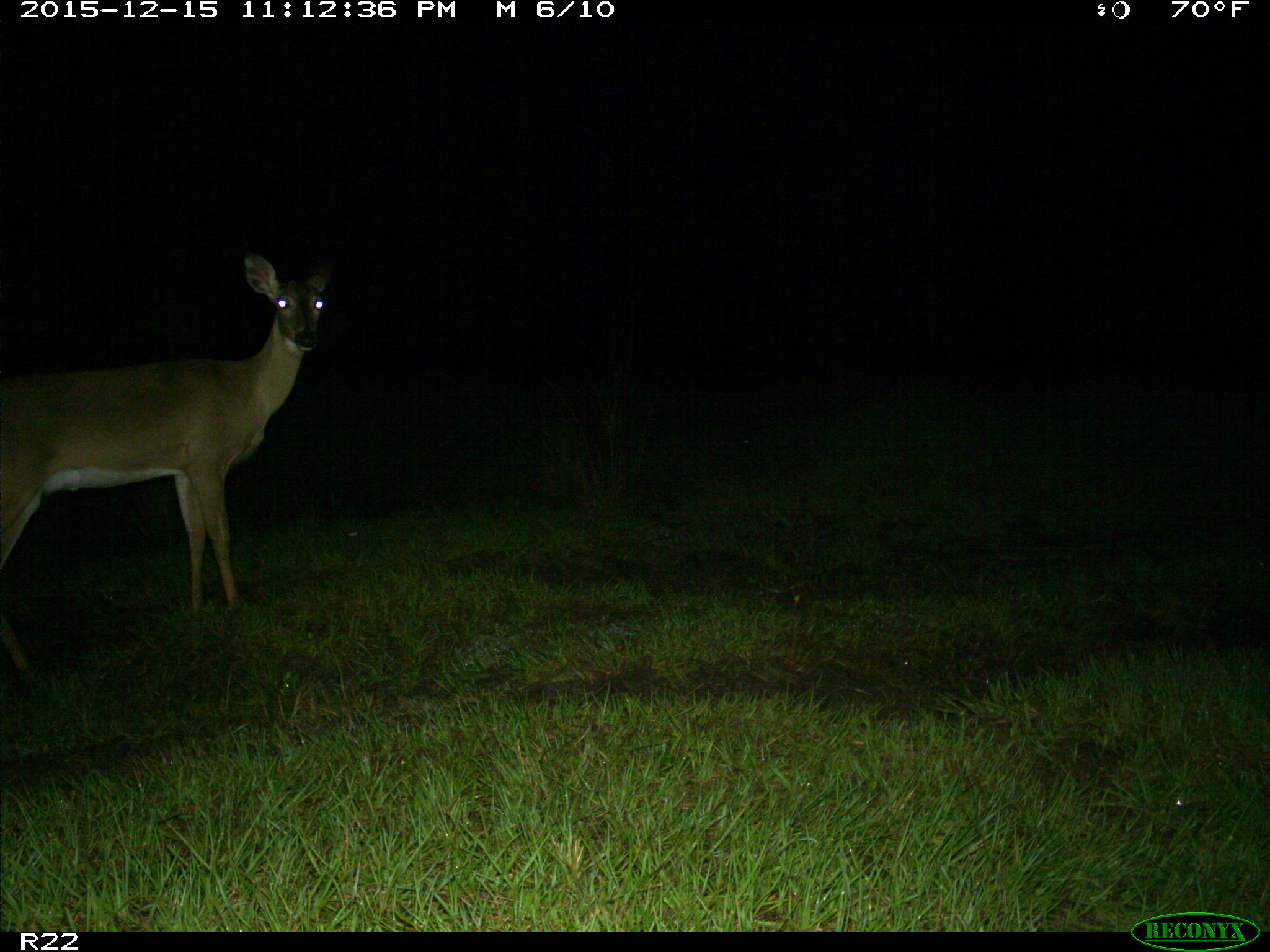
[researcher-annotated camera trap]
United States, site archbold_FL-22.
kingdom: Animalia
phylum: Chordata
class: Mammalia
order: Artiodactyla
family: Cervidae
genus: Odocoileus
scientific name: Odocoileus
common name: deer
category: unidentified deer